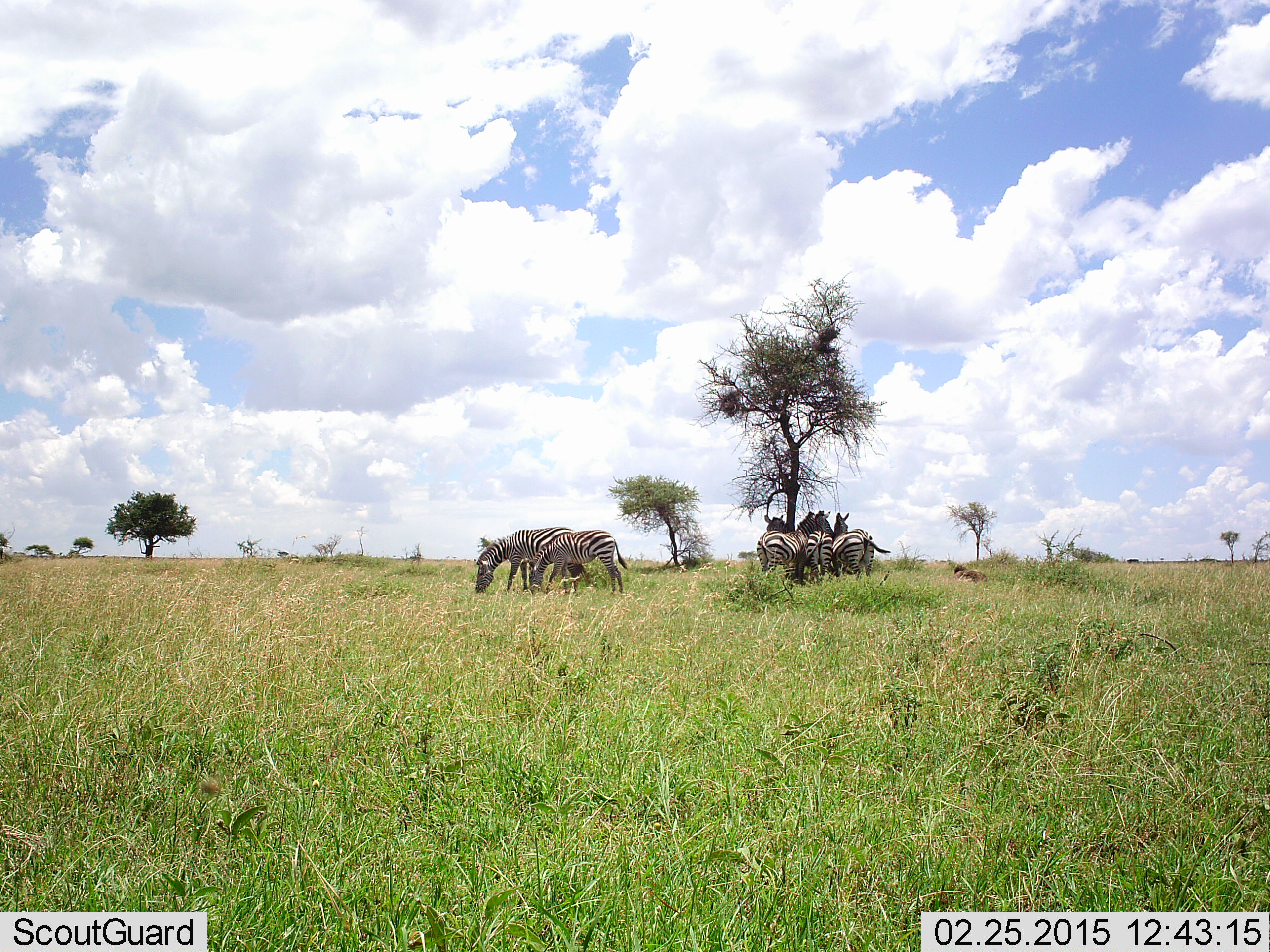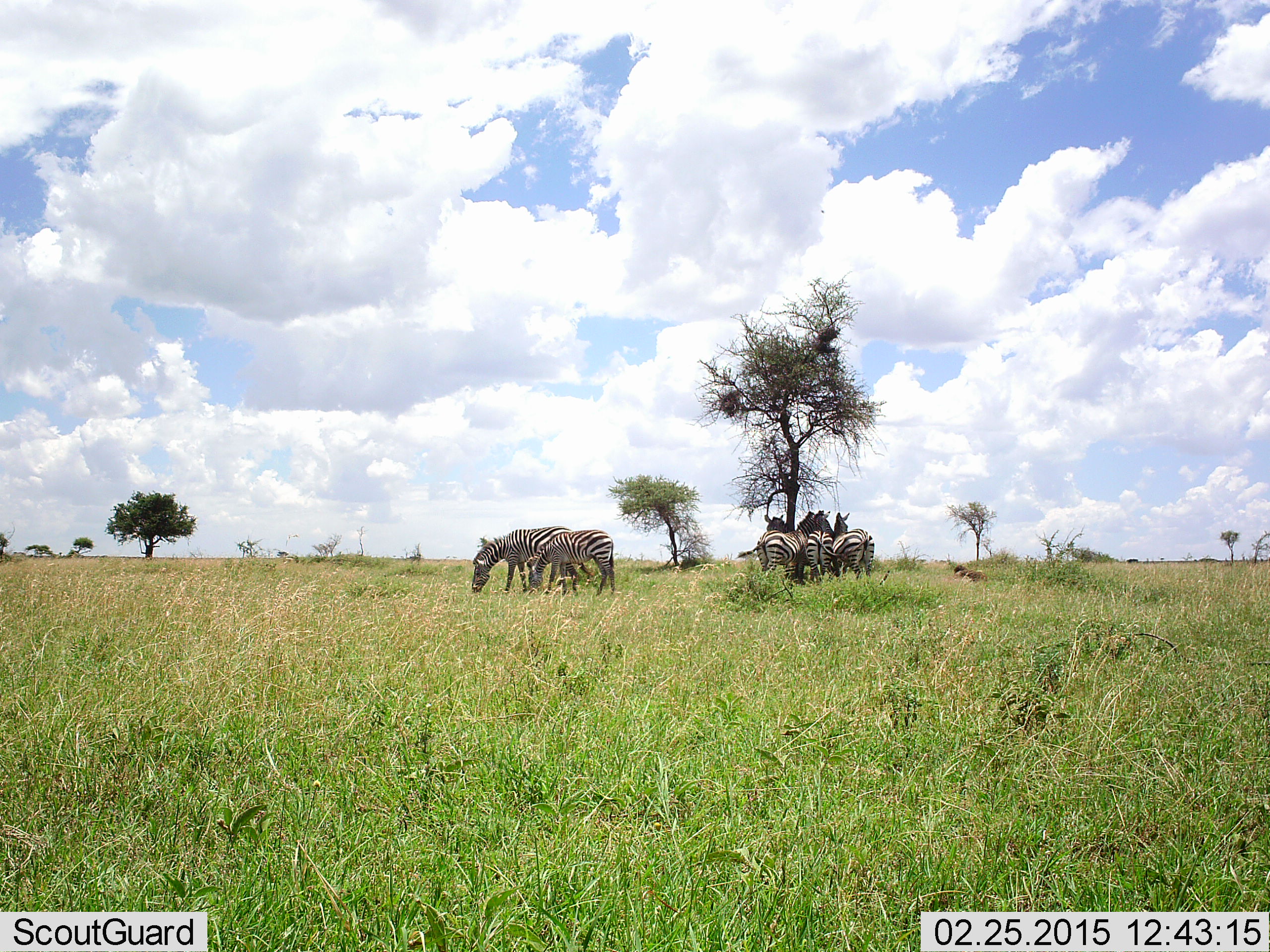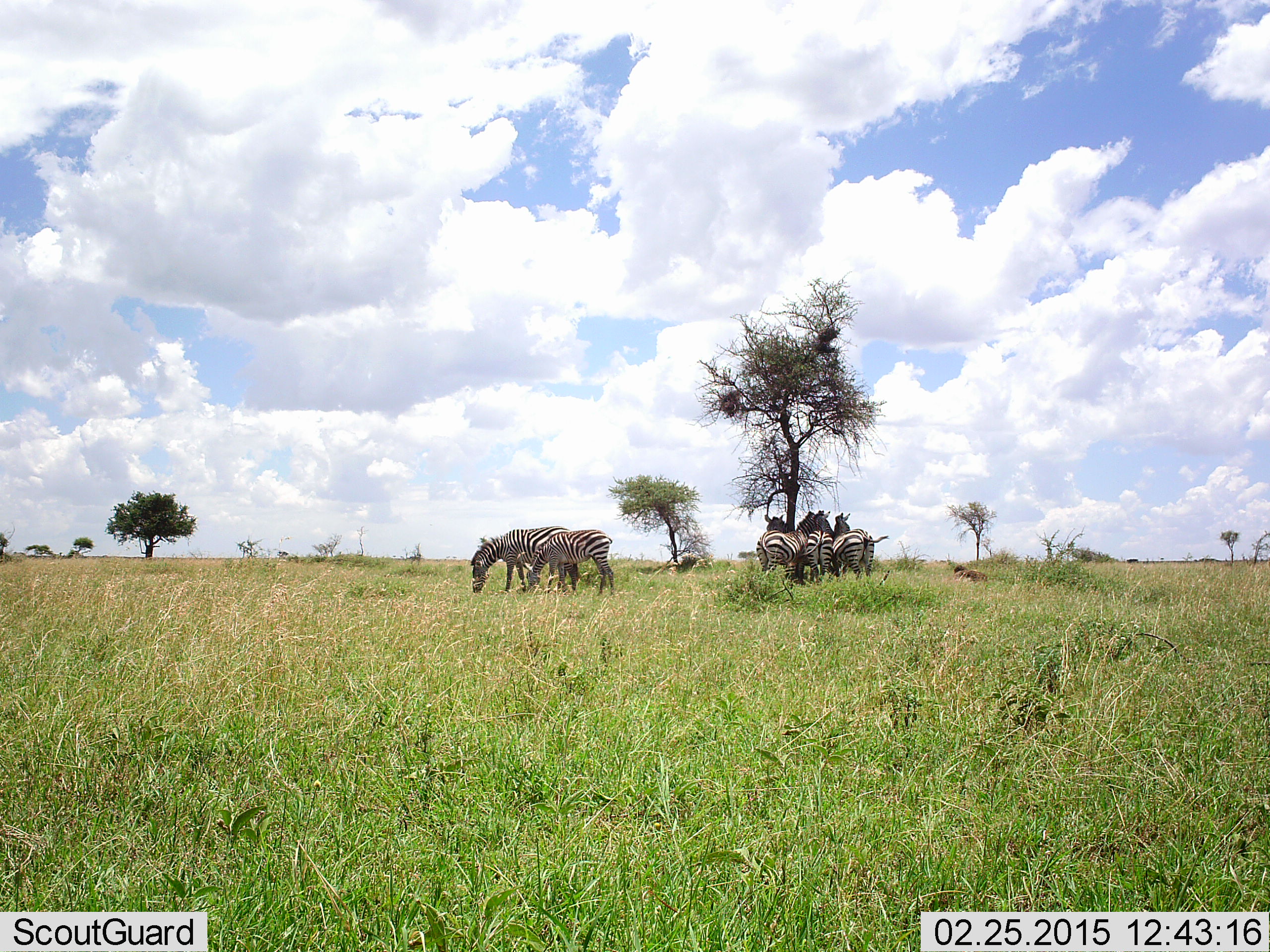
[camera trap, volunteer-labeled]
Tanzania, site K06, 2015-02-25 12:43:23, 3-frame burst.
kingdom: Animalia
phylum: Chordata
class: Mammalia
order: Perissodactyla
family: Equidae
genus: Equus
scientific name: Equus quagga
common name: plains zebra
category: zebra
Zebra (plains zebra) (Equus quagga), count 6. Behavior (volunteer vote fractions): standing 90%, resting 0%, moving 0%, interacting 20%. Young present (vote fraction): 0%. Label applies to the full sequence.